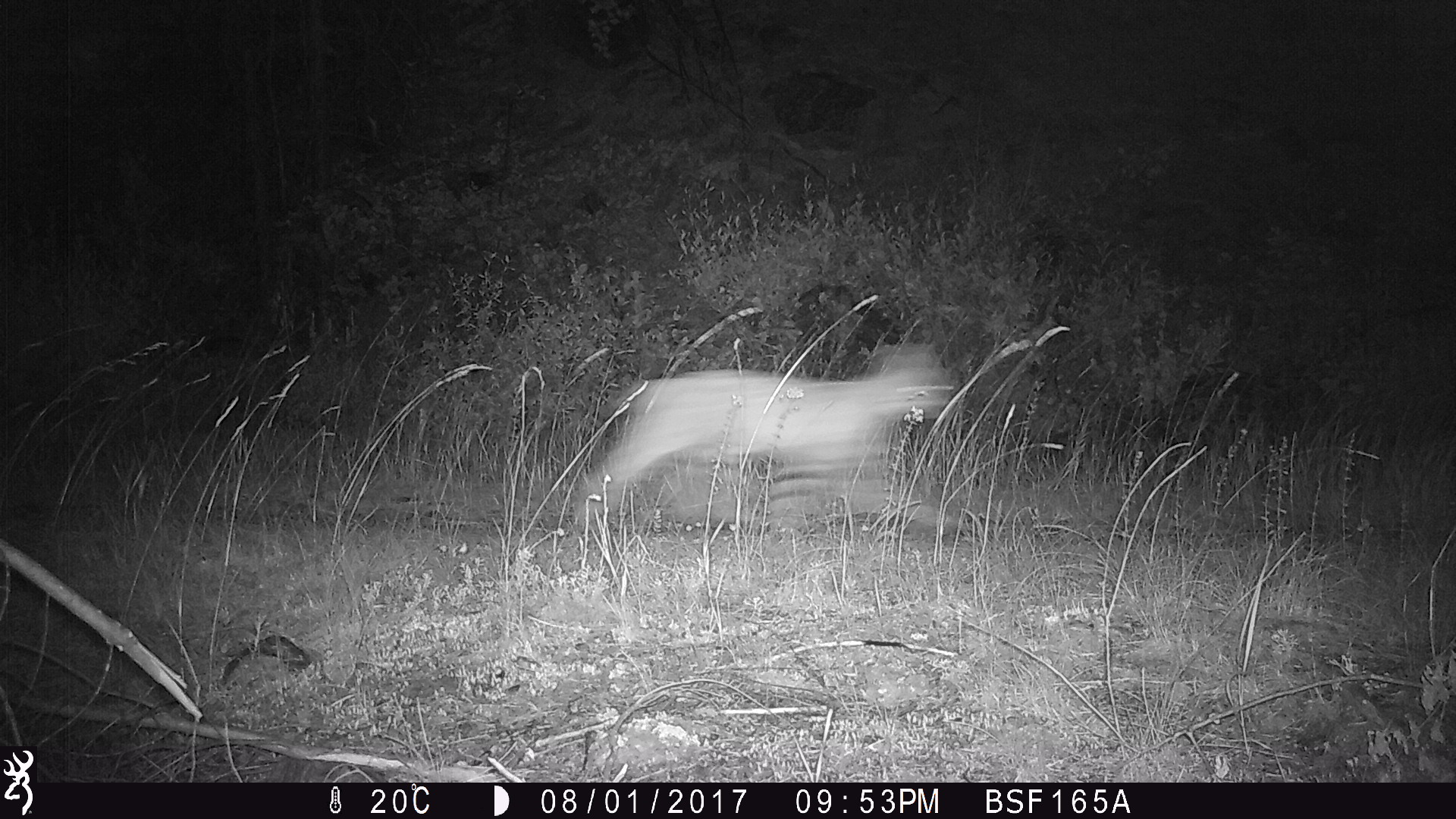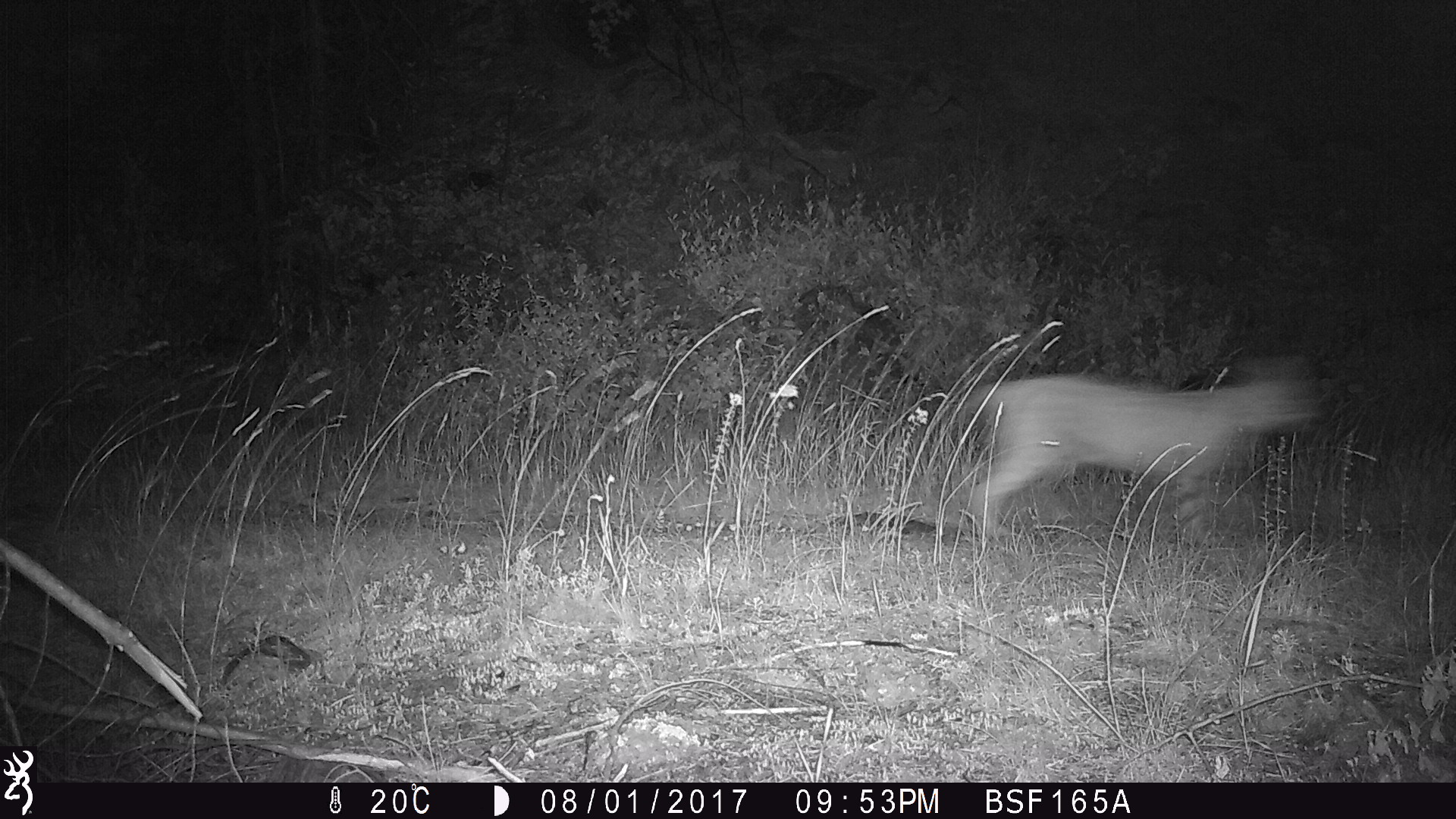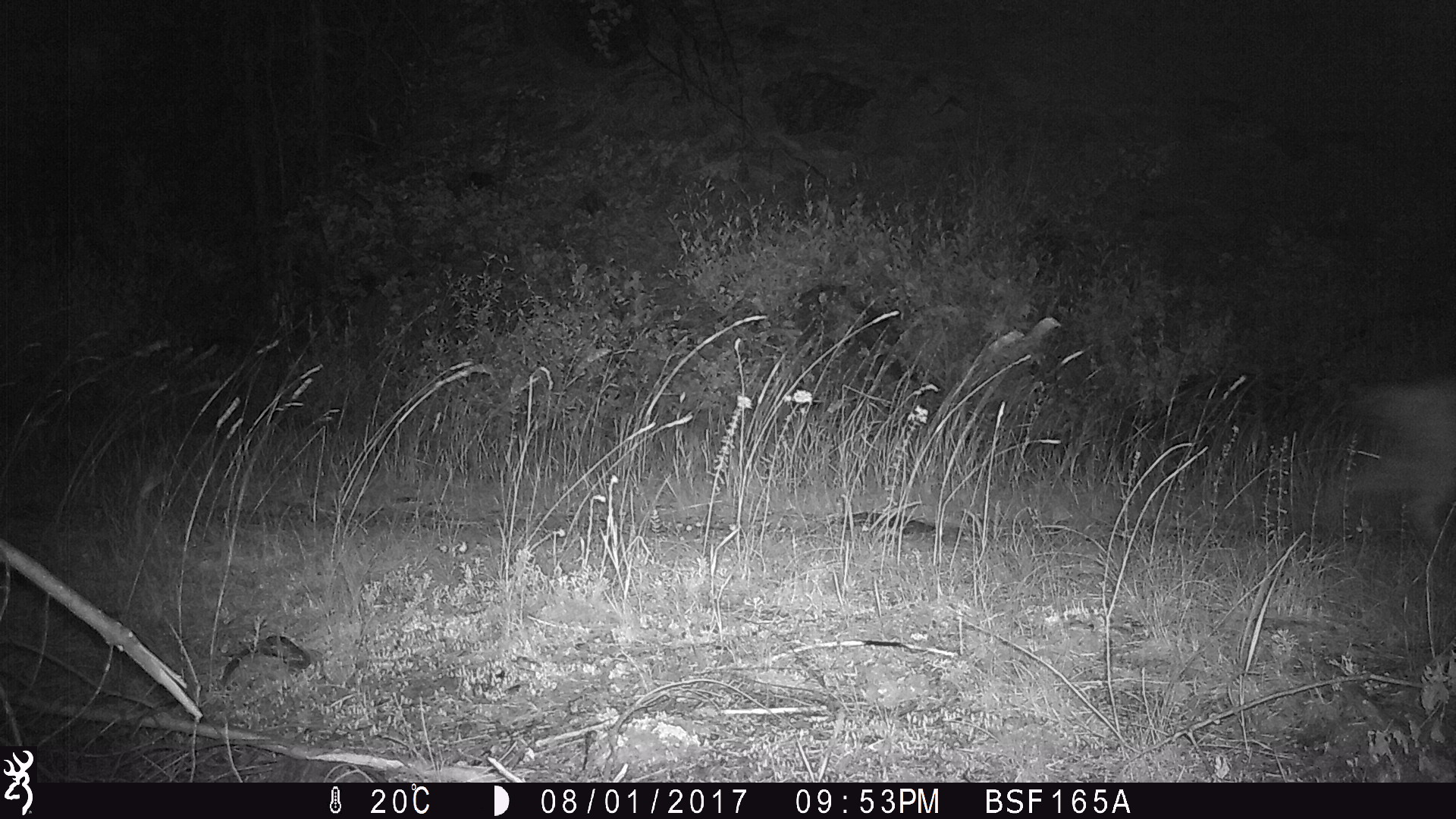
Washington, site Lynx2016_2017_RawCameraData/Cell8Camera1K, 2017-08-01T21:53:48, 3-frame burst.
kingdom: Animalia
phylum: Chordata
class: Mammalia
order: Carnivora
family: Felidae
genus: Lynx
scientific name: Lynx rufus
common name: bobcat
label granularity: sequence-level